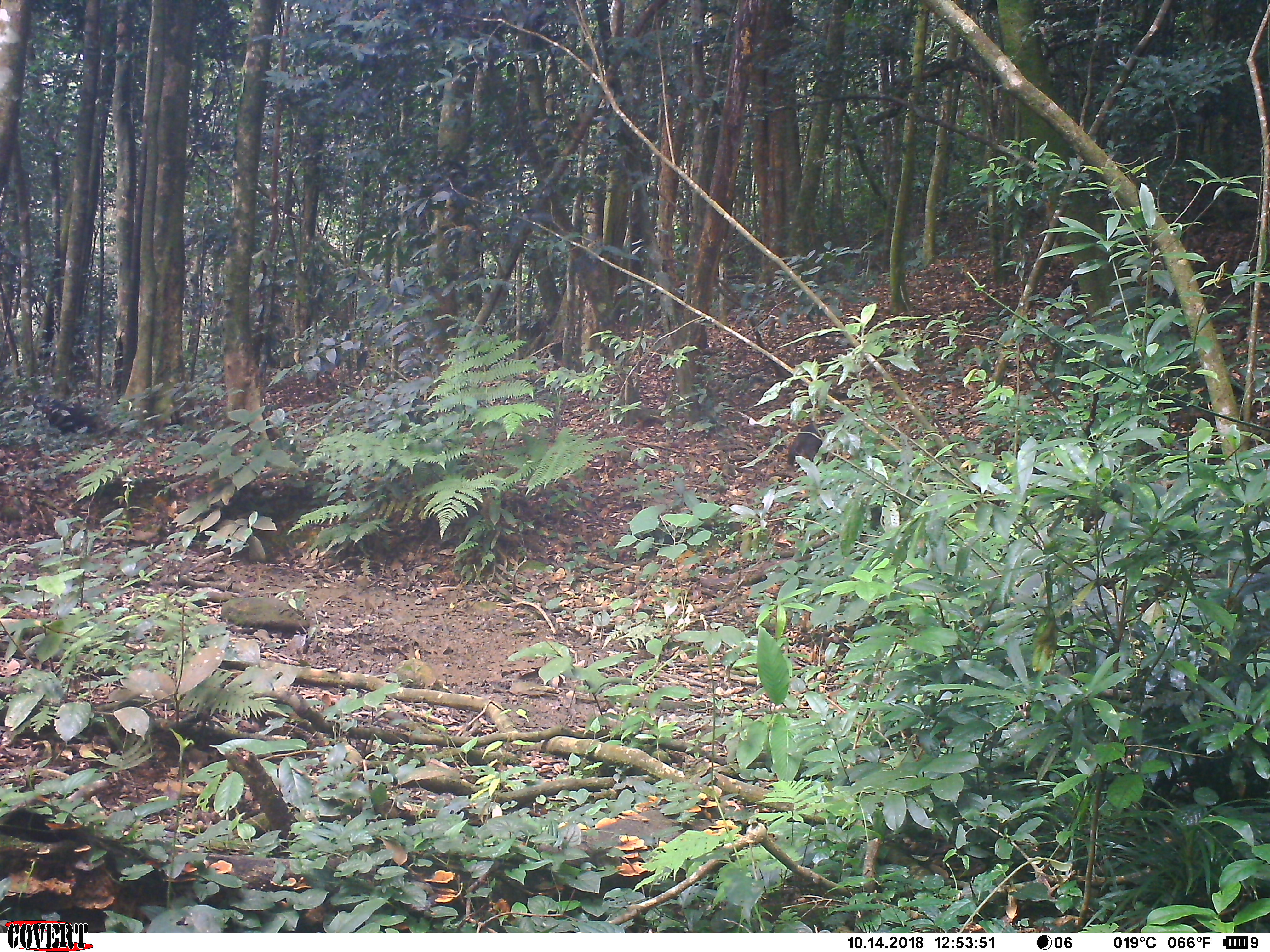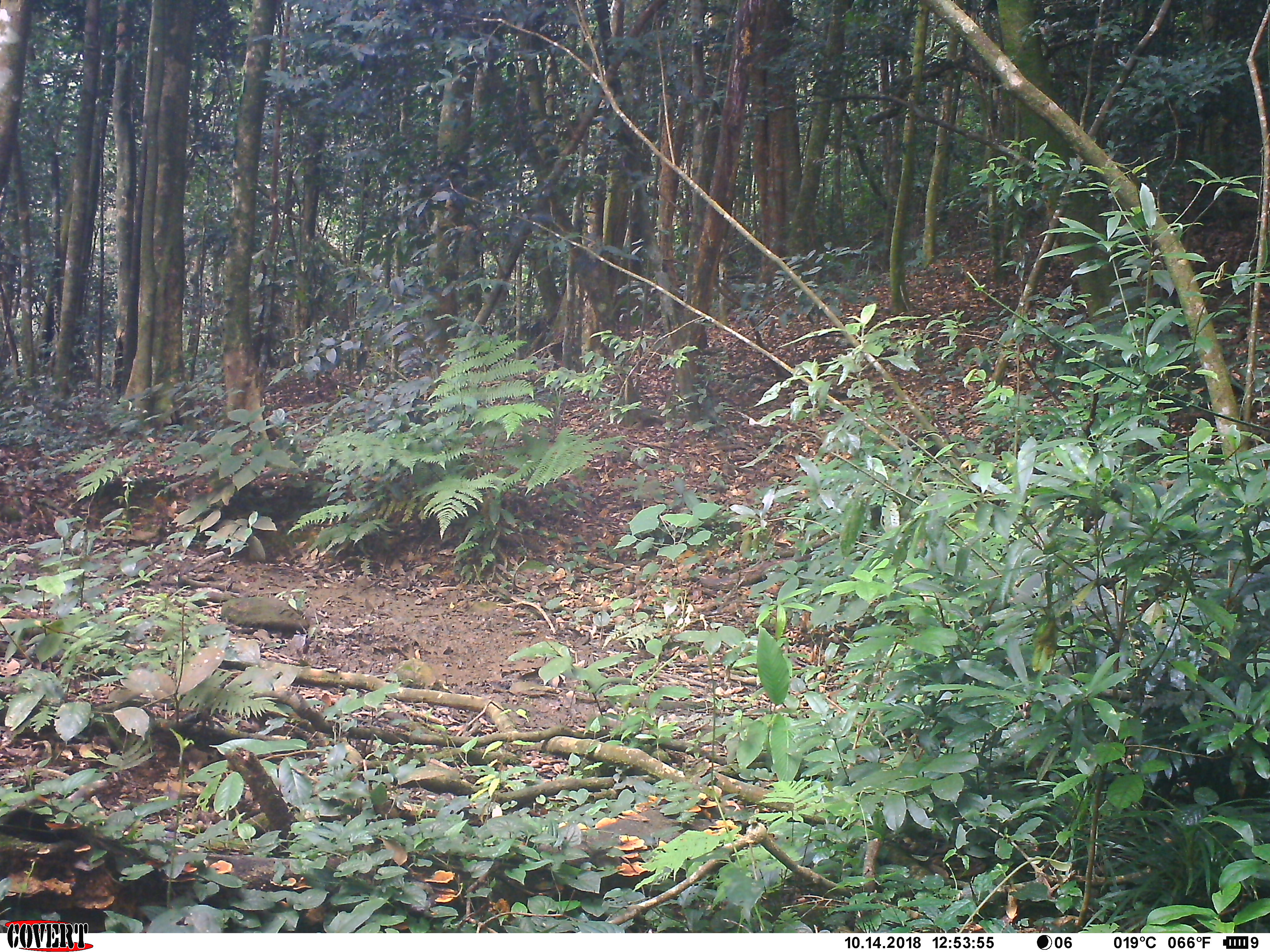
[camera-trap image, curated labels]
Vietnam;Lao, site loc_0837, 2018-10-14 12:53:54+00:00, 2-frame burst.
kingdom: Animalia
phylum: Chordata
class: Mammalia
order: Primates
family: Cercopithecidae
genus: Macaca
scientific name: Macaca arctoides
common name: stump-tailed macaque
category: stump tailed macaque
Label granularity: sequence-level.